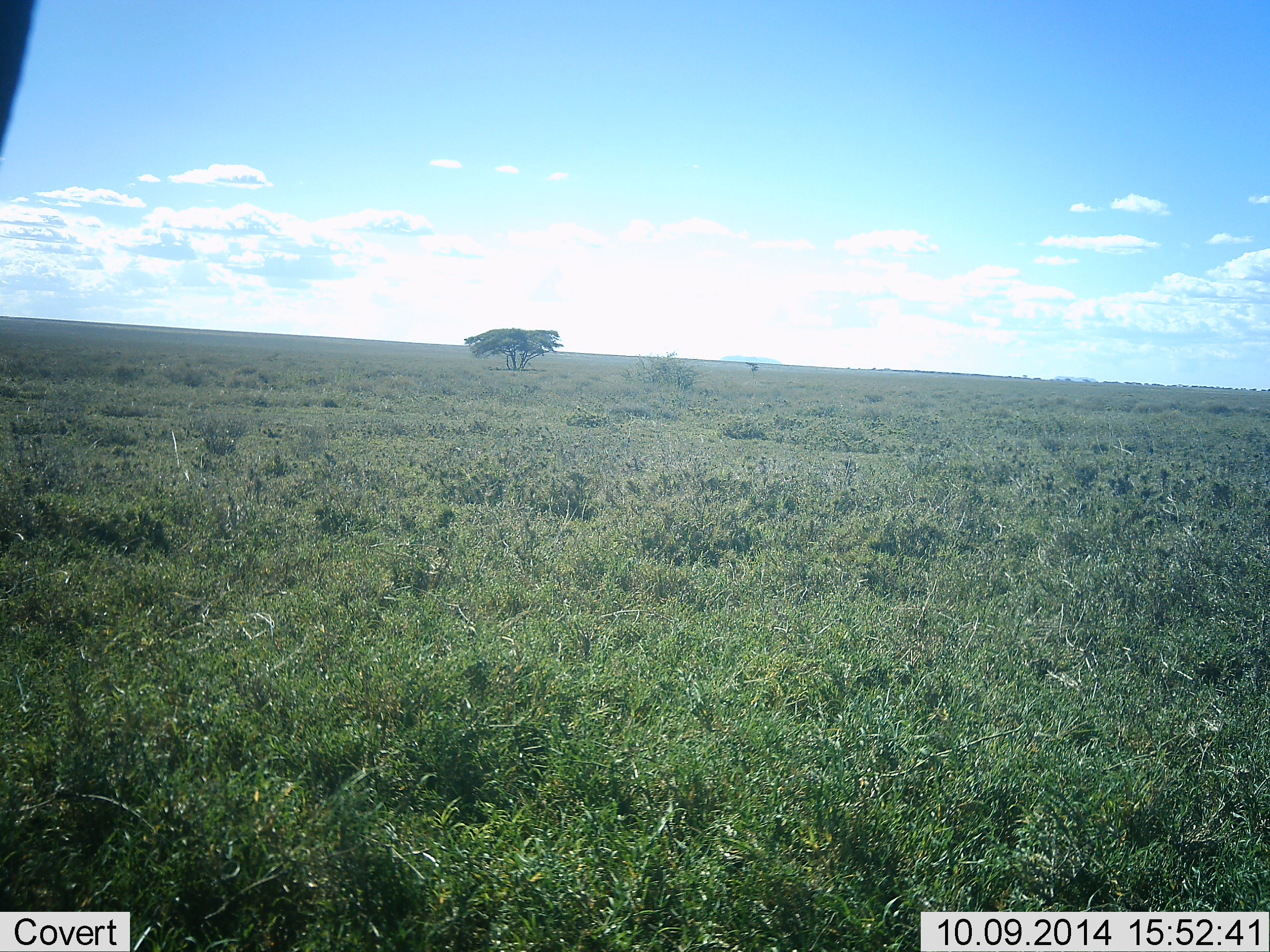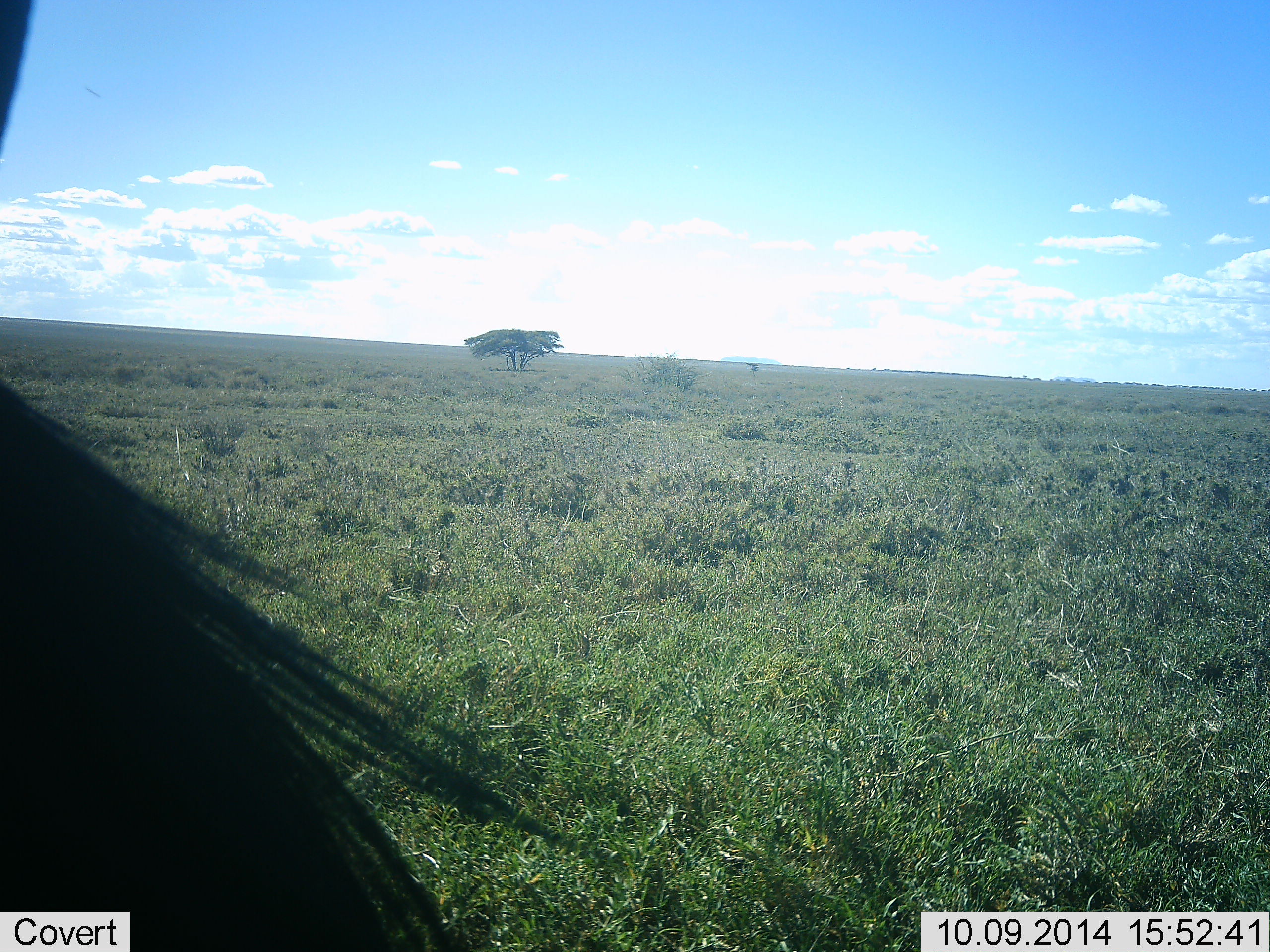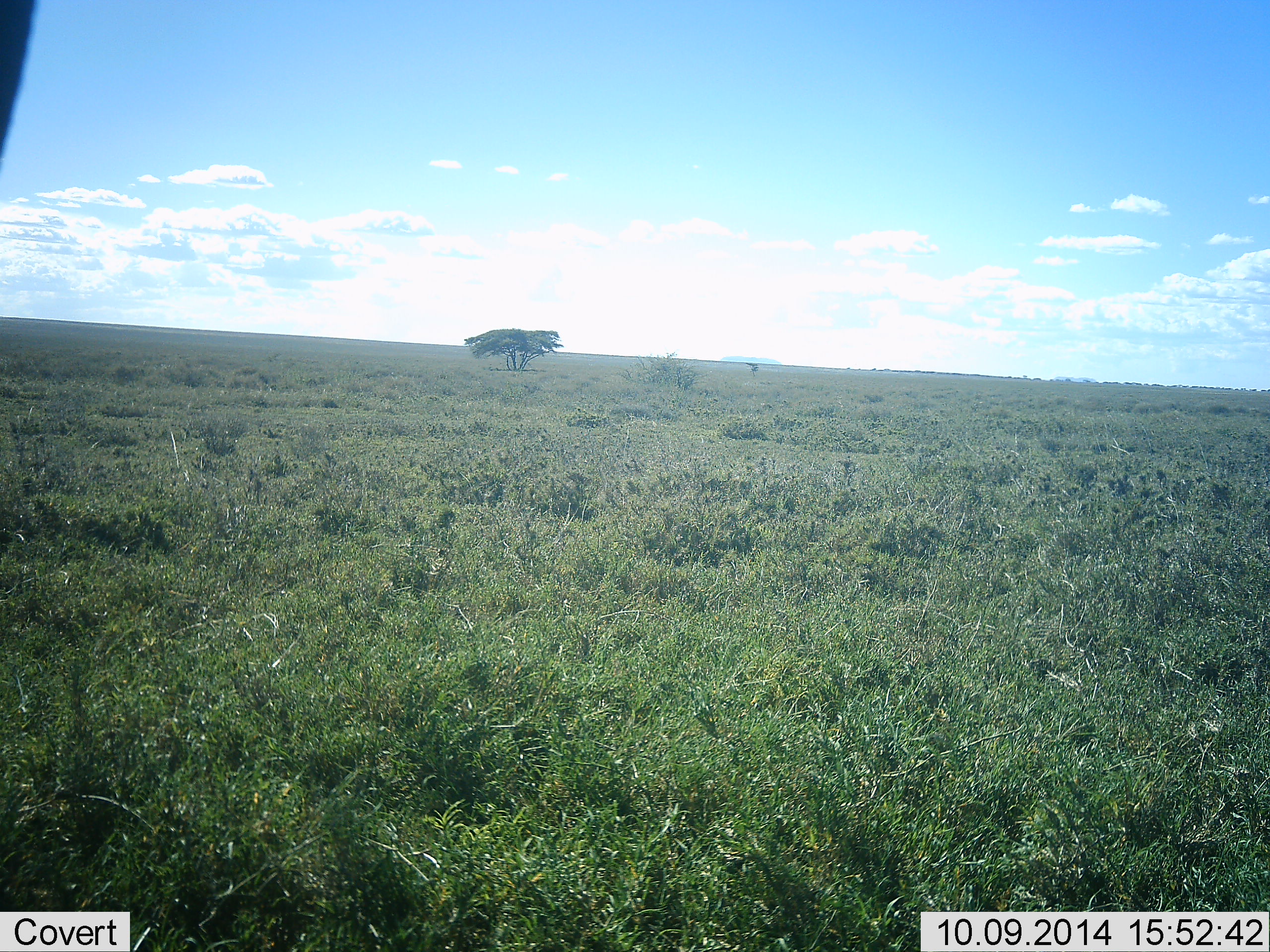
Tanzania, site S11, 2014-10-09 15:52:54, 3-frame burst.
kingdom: Animalia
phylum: Chordata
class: Mammalia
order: Artiodactyla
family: Bovidae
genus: Connochaetes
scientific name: Connochaetes taurinus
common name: blue wildebeest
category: wildebeest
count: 1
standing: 100%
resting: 0%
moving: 0%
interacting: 0%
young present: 0%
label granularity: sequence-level